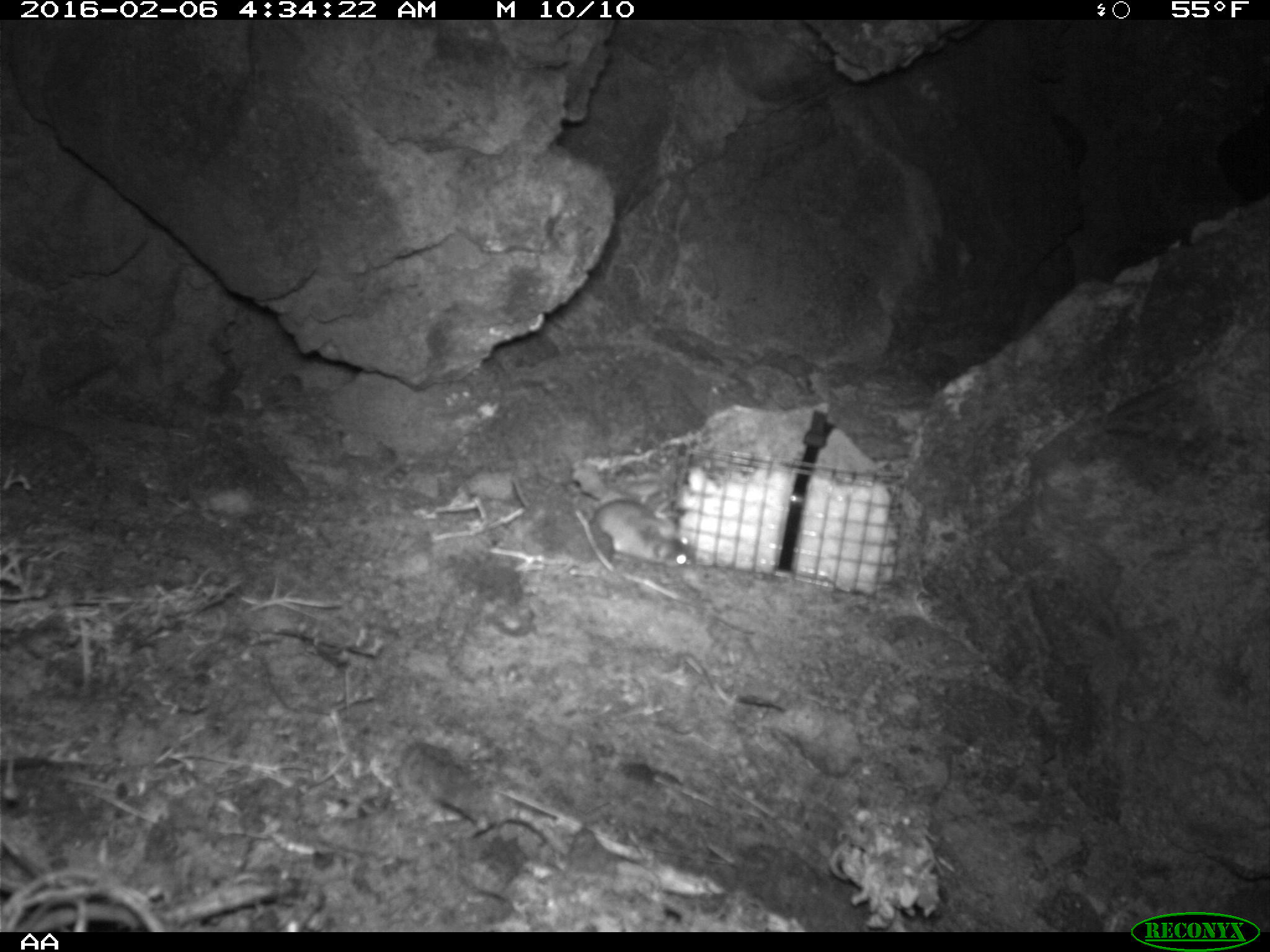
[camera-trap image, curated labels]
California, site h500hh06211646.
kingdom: Animalia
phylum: Chordata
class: Mammalia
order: Rodentia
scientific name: Rodentia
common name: rodent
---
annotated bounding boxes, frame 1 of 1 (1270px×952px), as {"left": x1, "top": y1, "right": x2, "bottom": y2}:
rodent: {"left": 584, "top": 496, "right": 696, "bottom": 566}